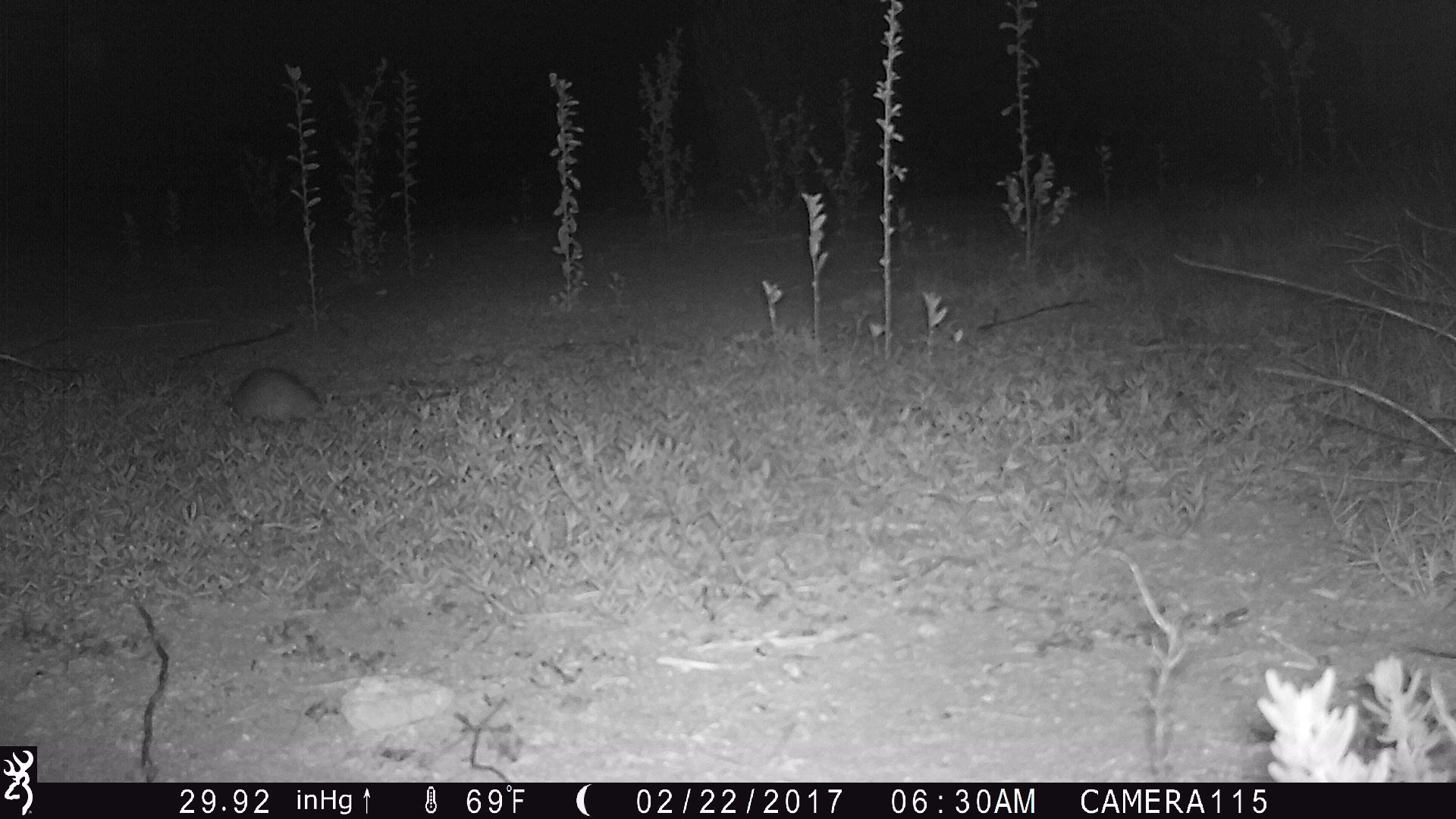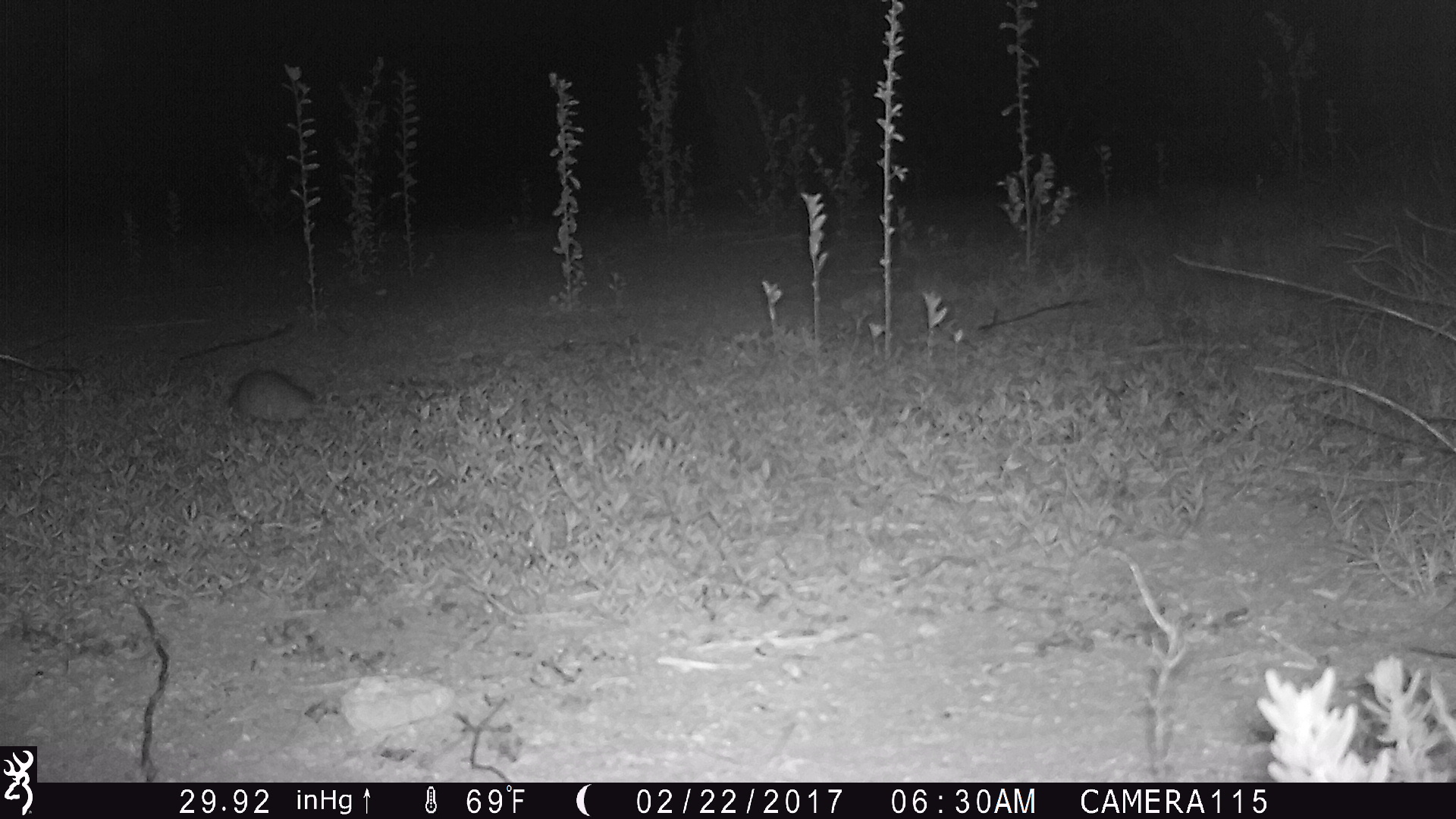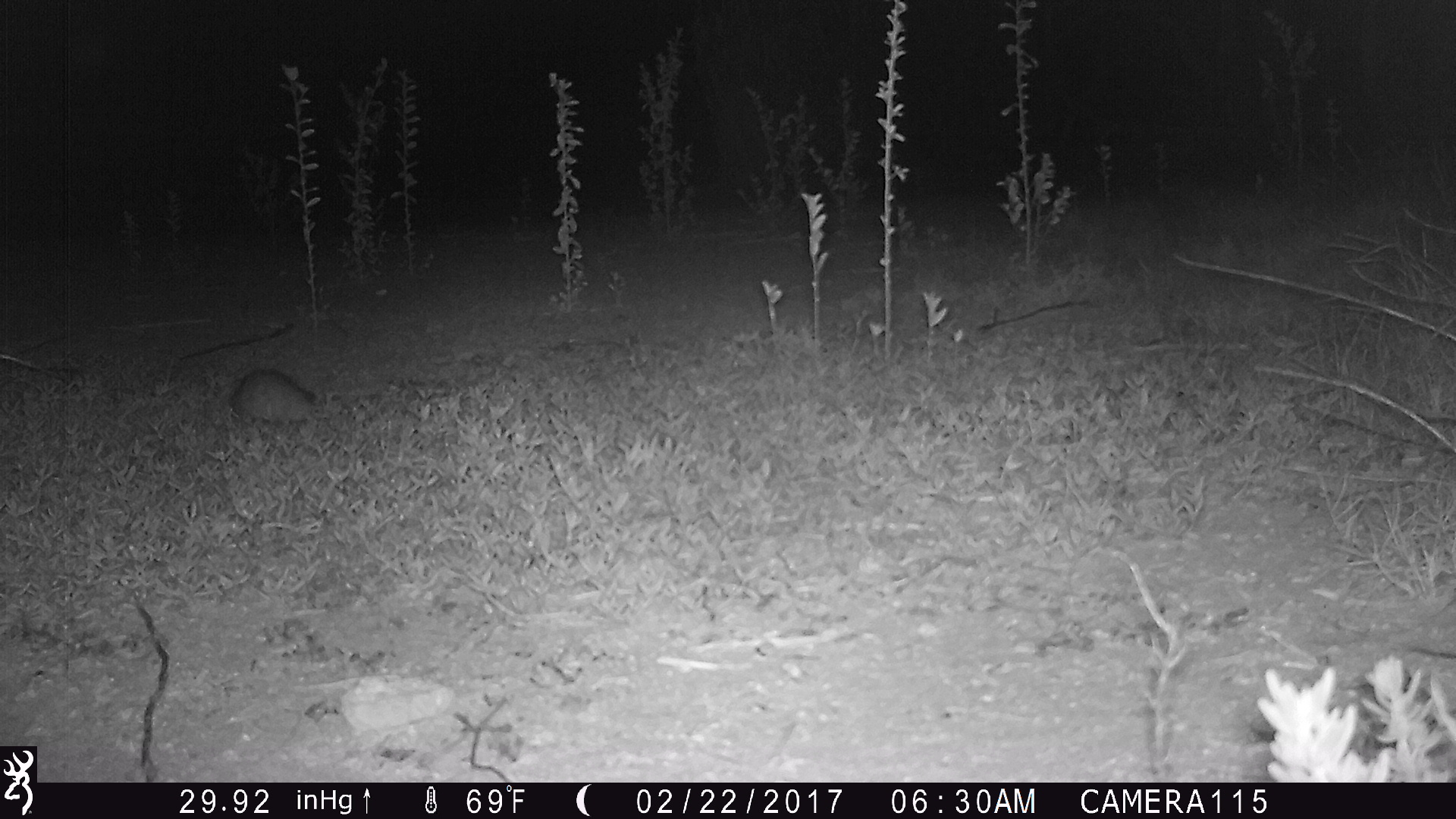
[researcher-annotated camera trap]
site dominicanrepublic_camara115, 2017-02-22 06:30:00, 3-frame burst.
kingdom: Animalia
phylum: Chordata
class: Mammalia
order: Rodentia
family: Muridae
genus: Rattus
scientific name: Rattus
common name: rat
Rat (Rattus).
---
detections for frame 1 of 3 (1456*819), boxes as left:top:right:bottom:
rat: 221:367:325:425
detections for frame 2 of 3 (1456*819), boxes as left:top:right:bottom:
rat: 218:366:353:429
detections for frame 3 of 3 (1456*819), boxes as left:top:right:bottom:
rat: 221:365:337:431